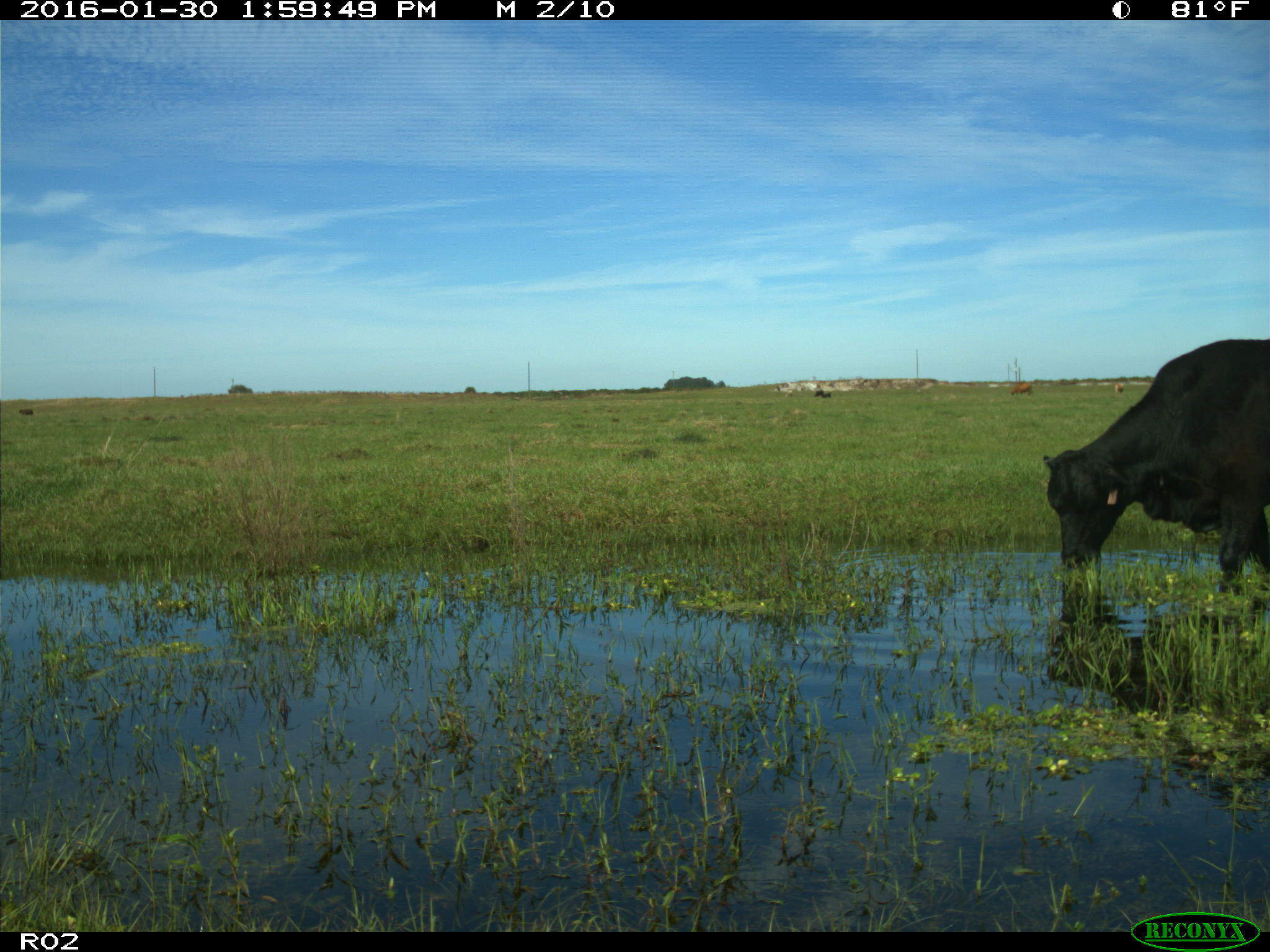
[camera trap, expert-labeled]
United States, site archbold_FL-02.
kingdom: Animalia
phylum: Chordata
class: Mammalia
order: Artiodactyla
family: Bovidae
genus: Bos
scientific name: Bos taurus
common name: domestic cow